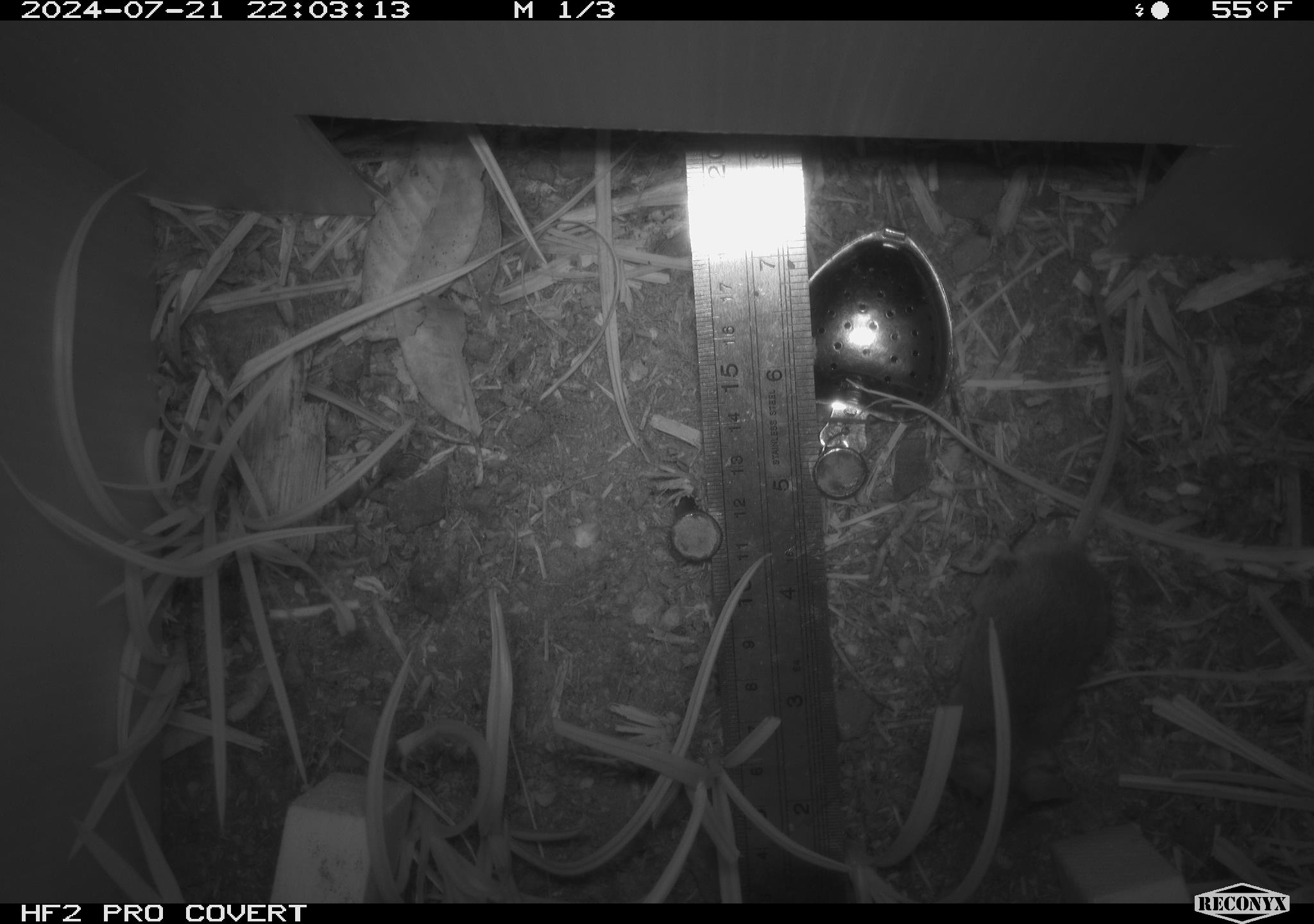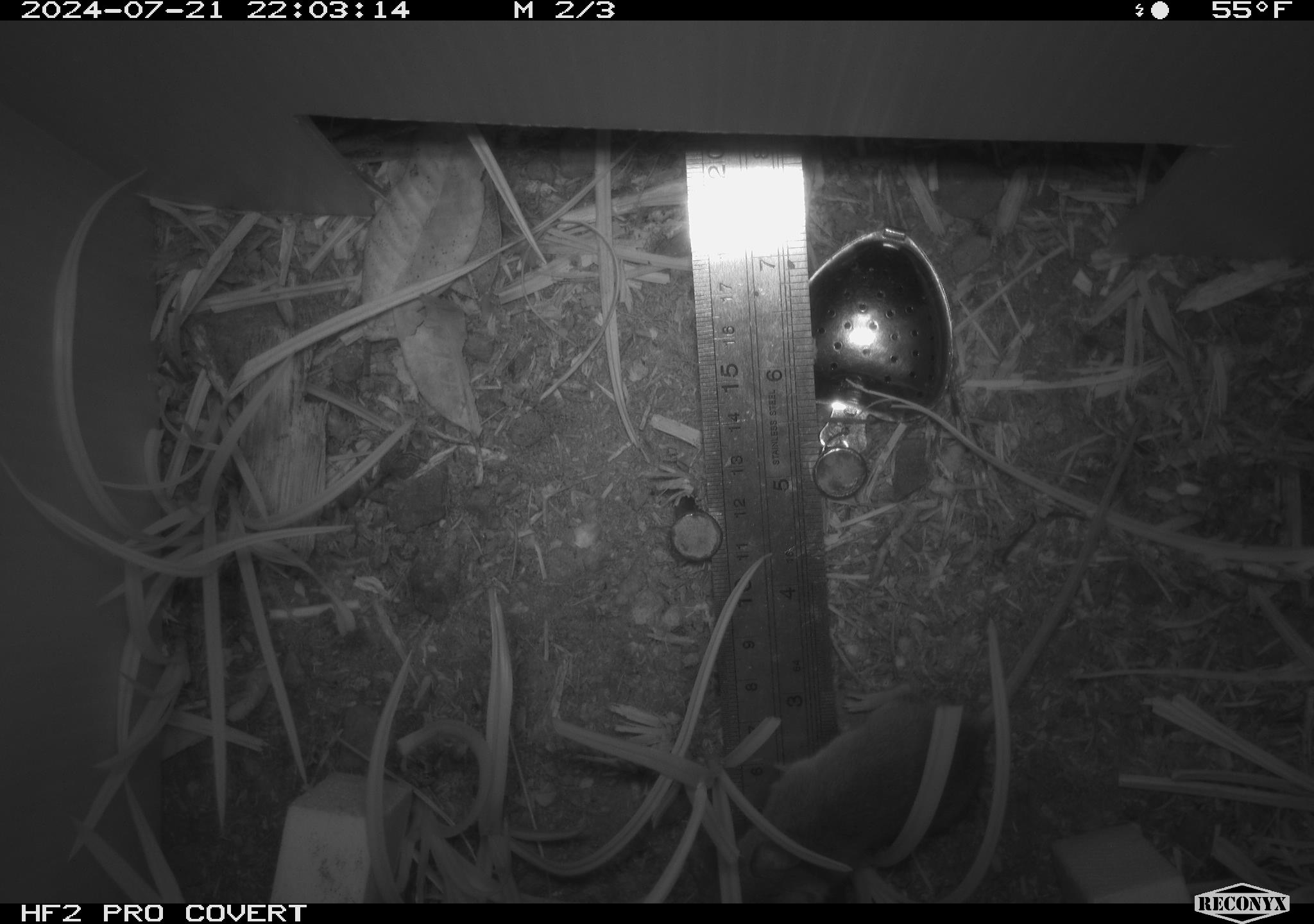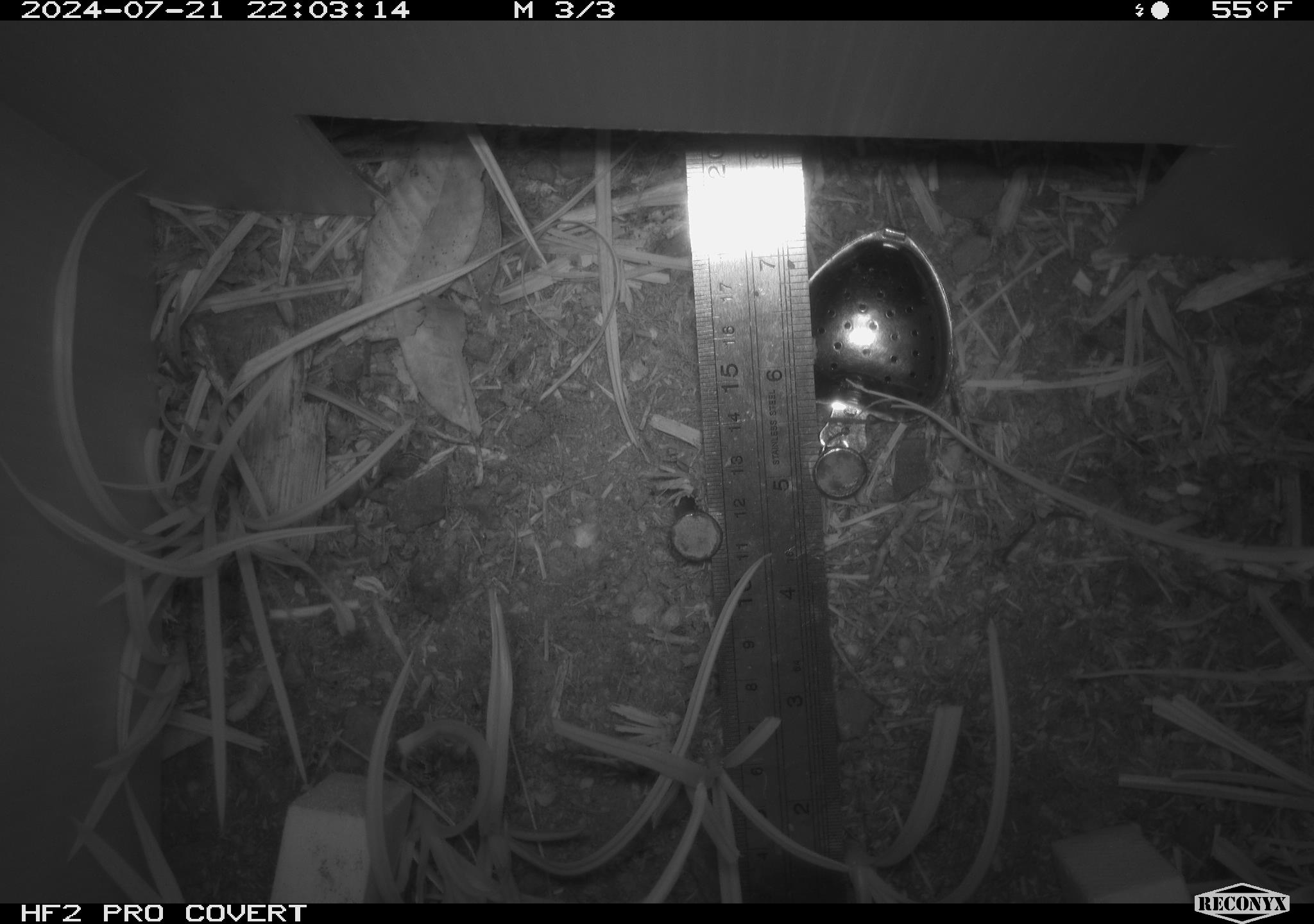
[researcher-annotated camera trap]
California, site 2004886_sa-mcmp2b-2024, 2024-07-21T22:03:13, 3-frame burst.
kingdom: Animalia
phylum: Chordata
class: Mammalia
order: Rodentia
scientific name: Rodentia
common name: mouse species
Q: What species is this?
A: Mouse species (Rodentia).